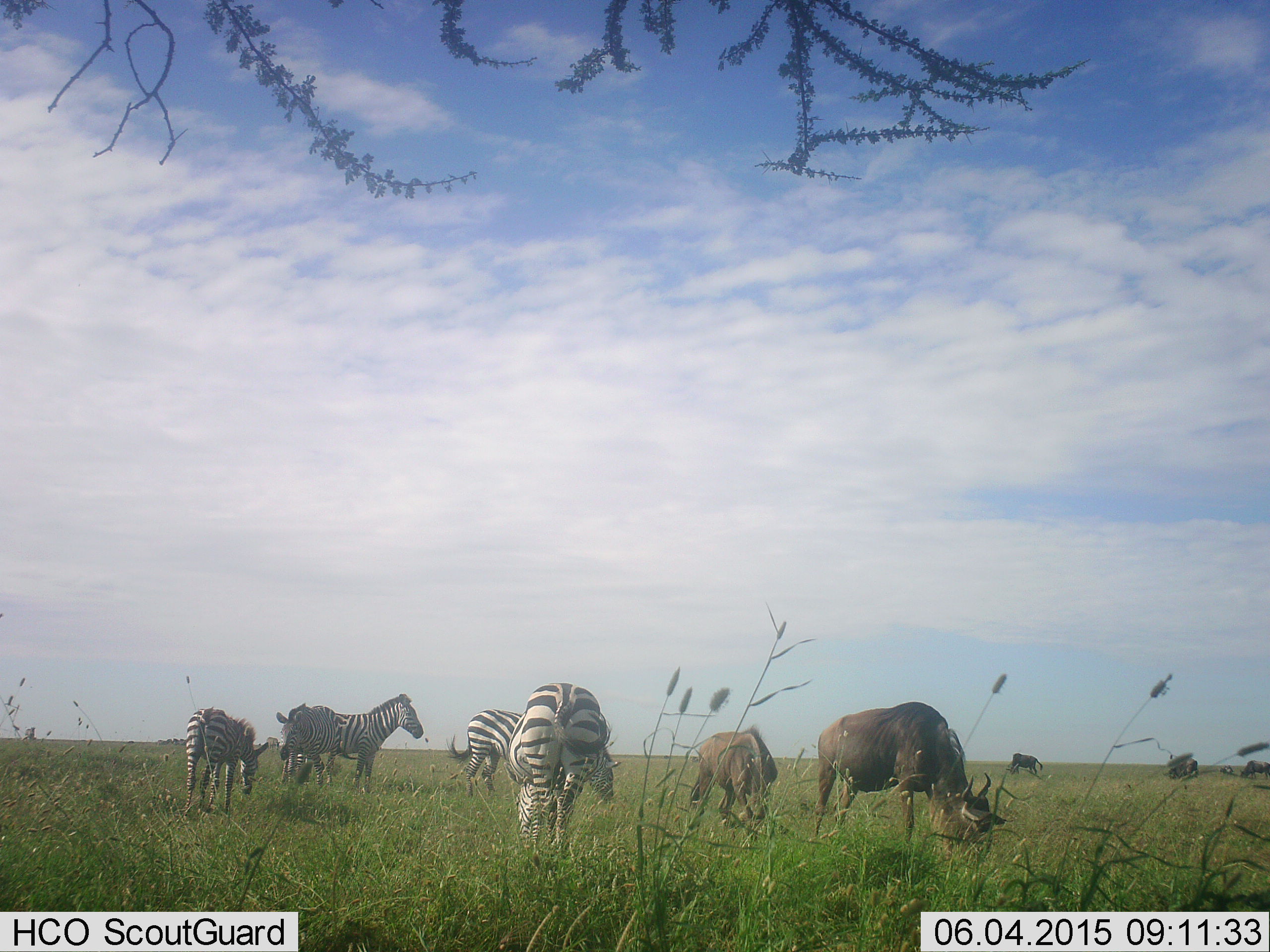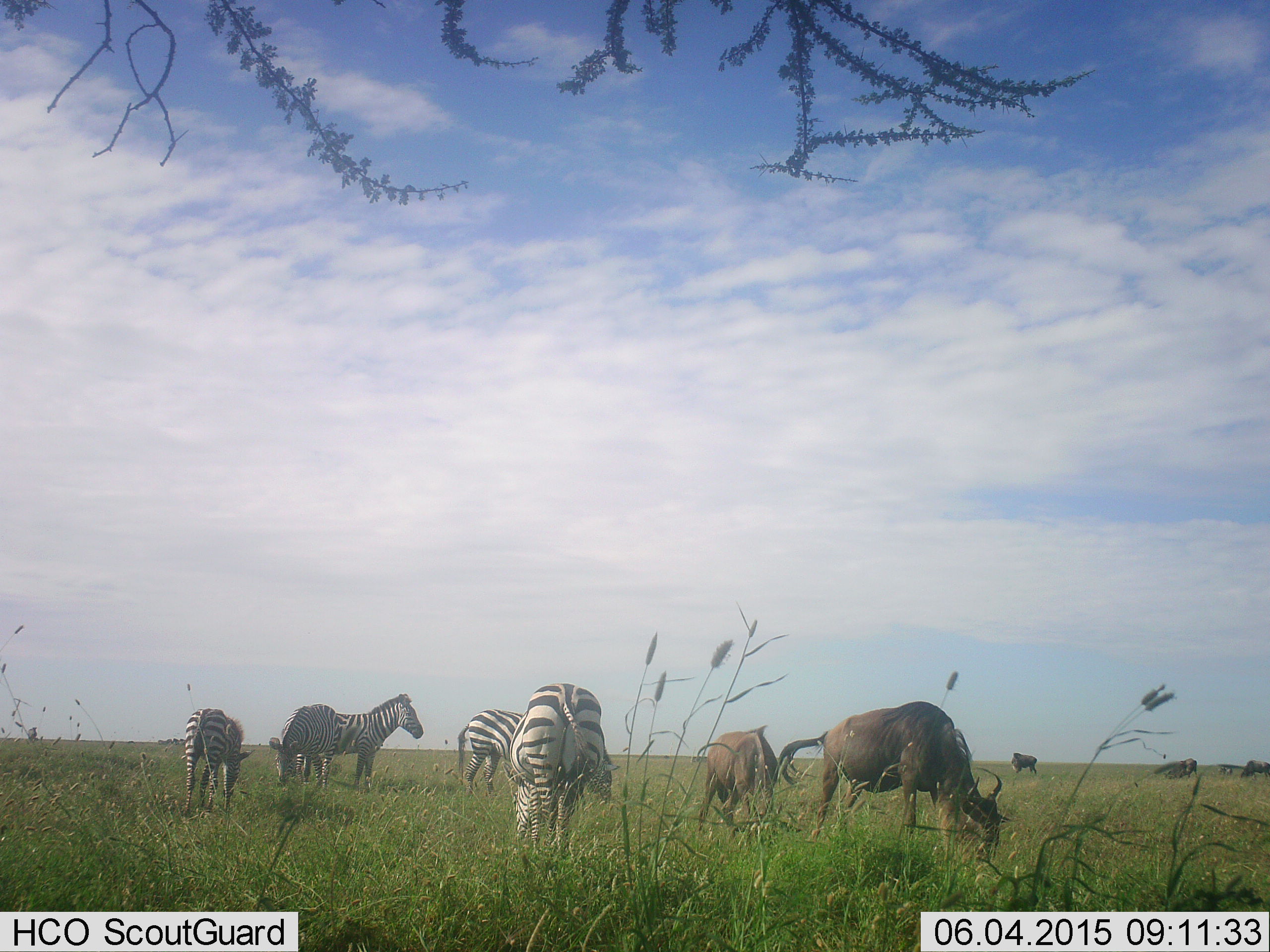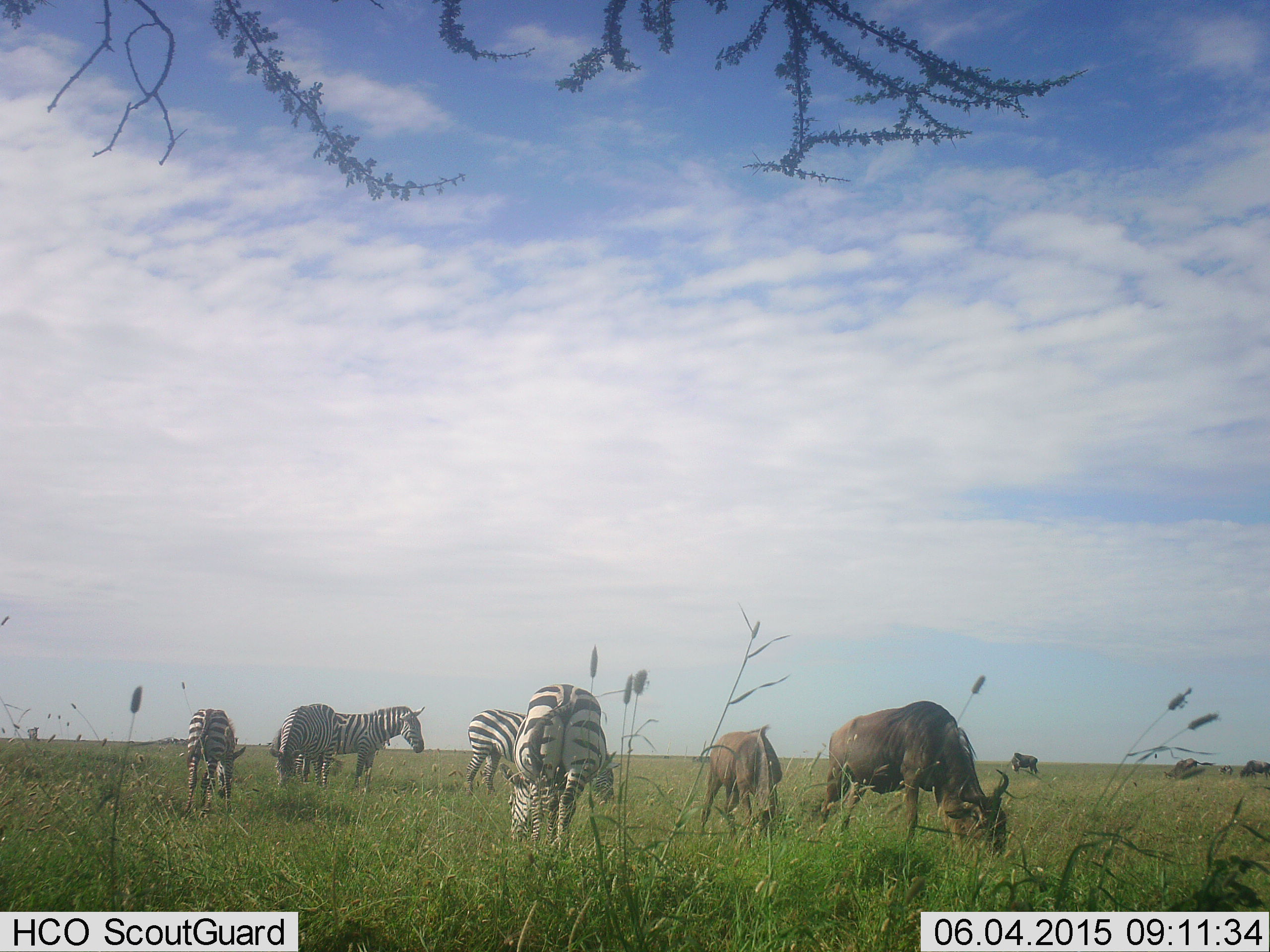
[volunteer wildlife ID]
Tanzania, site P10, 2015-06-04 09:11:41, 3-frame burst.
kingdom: Animalia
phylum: Chordata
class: Mammalia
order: Artiodactyla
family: Bovidae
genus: Connochaetes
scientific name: Connochaetes taurinus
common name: blue wildebeest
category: wildebeest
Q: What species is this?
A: Wildebeest (blue wildebeest) (Connochaetes taurinus).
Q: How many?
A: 5.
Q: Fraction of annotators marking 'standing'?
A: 20%.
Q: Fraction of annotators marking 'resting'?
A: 0%.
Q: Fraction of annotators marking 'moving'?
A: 0%.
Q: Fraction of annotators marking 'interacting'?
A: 0%.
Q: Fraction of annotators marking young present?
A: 0%.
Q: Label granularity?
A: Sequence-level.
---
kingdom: Animalia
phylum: Chordata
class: Mammalia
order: Perissodactyla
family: Equidae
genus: Equus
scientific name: Equus quagga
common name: plains zebra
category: zebra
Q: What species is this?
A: Zebra (plains zebra) (Equus quagga).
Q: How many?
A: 5.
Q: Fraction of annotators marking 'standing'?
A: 50%.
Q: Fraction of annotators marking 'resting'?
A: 10%.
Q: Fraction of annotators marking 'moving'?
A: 0%.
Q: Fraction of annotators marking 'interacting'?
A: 0%.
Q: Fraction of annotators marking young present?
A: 10%.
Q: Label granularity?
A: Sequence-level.